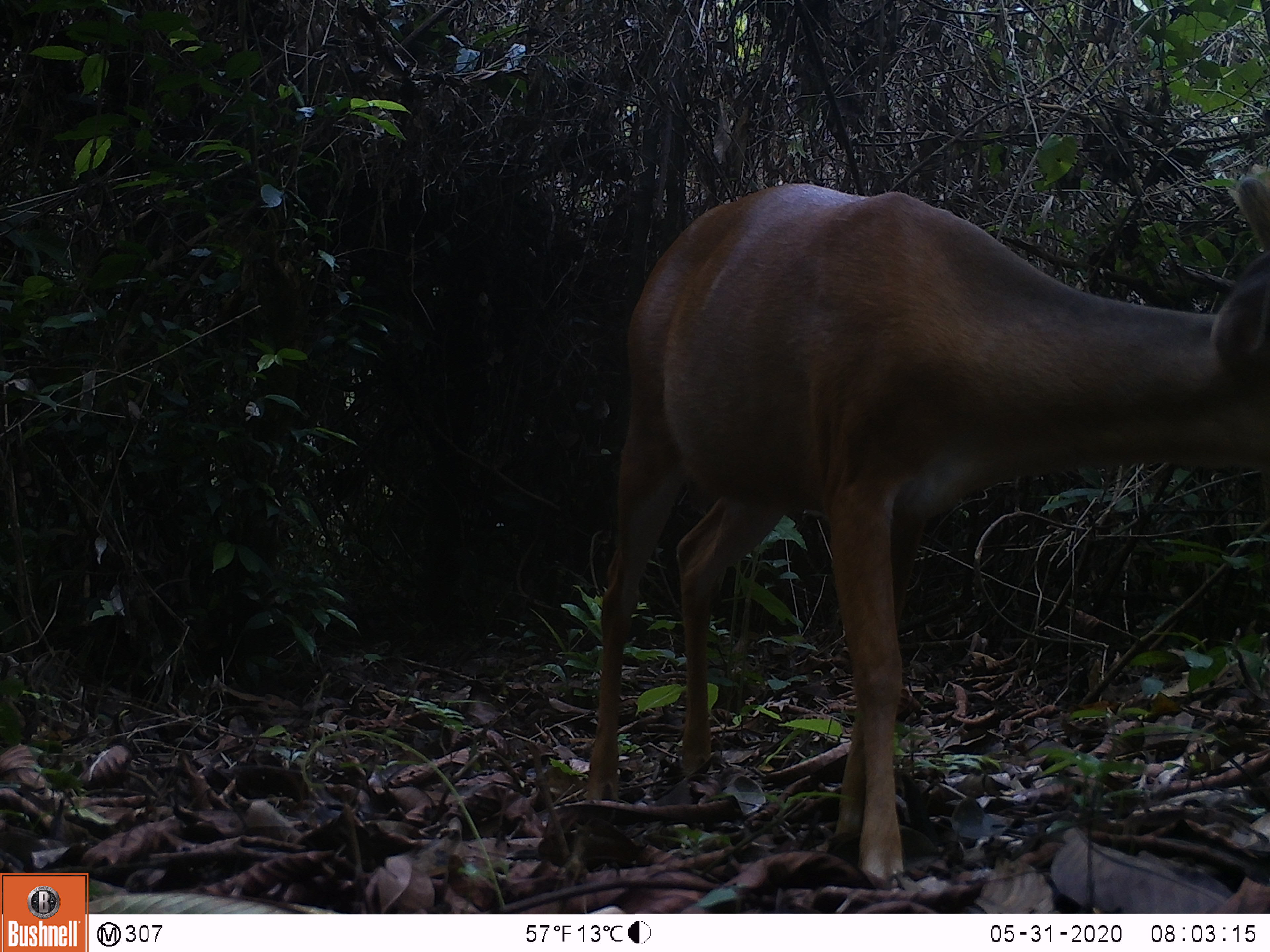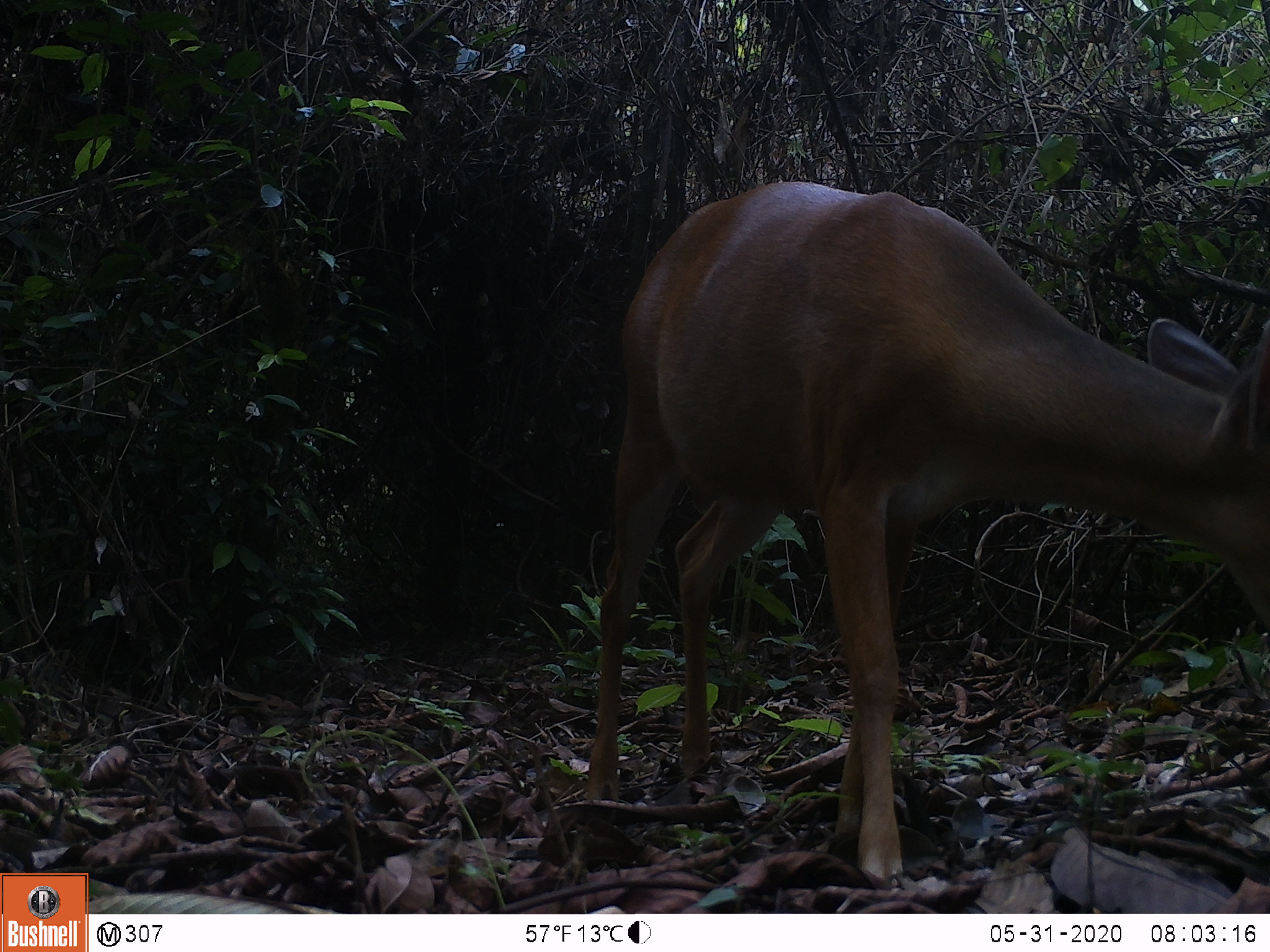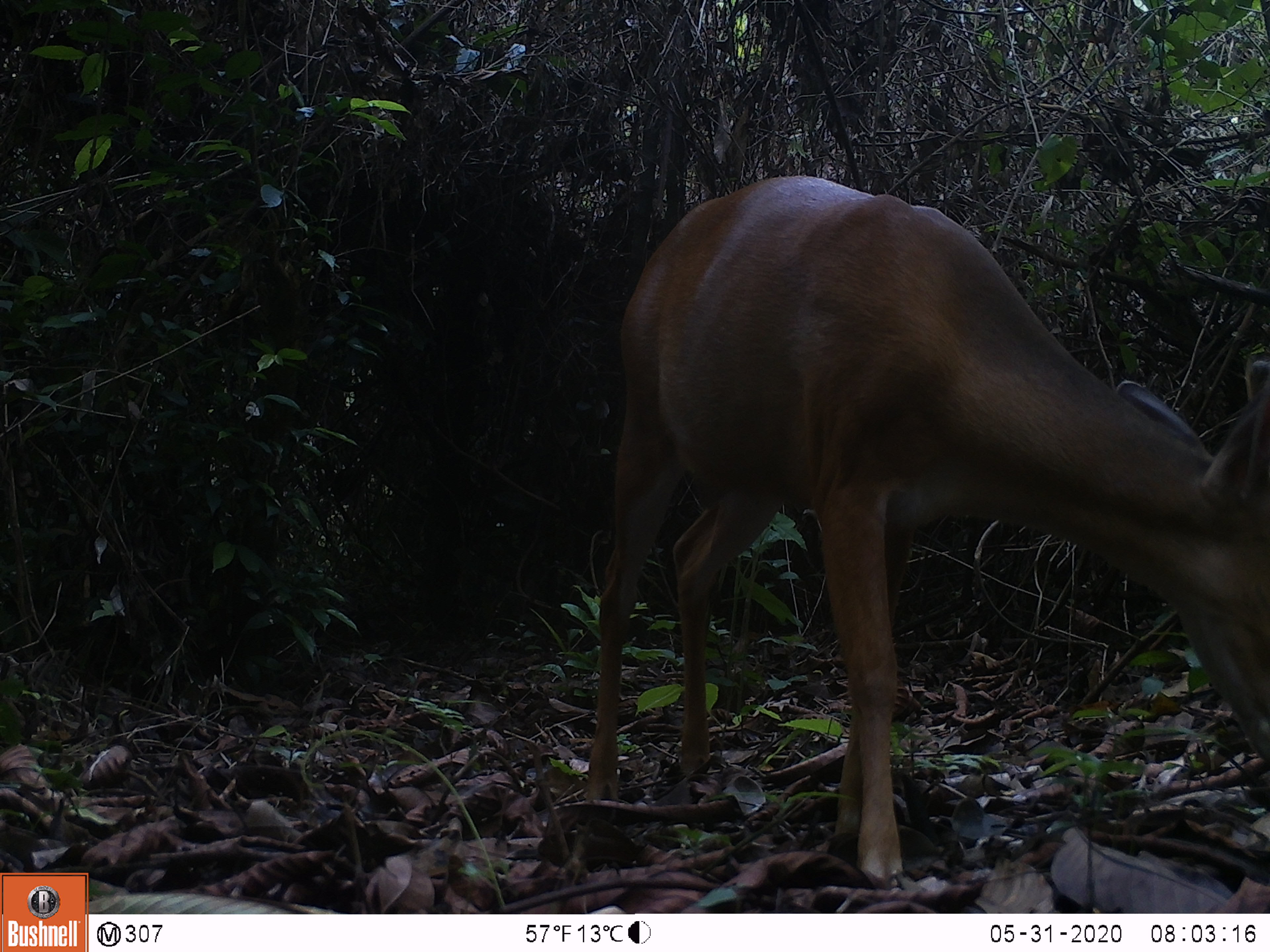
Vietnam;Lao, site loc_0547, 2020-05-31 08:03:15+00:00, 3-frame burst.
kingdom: Animalia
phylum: Chordata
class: Mammalia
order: Artiodactyla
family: Cervidae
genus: Muntiacus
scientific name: Muntiacus muntjak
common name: red muntjac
Red muntjac (Muntiacus muntjak). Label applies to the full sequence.